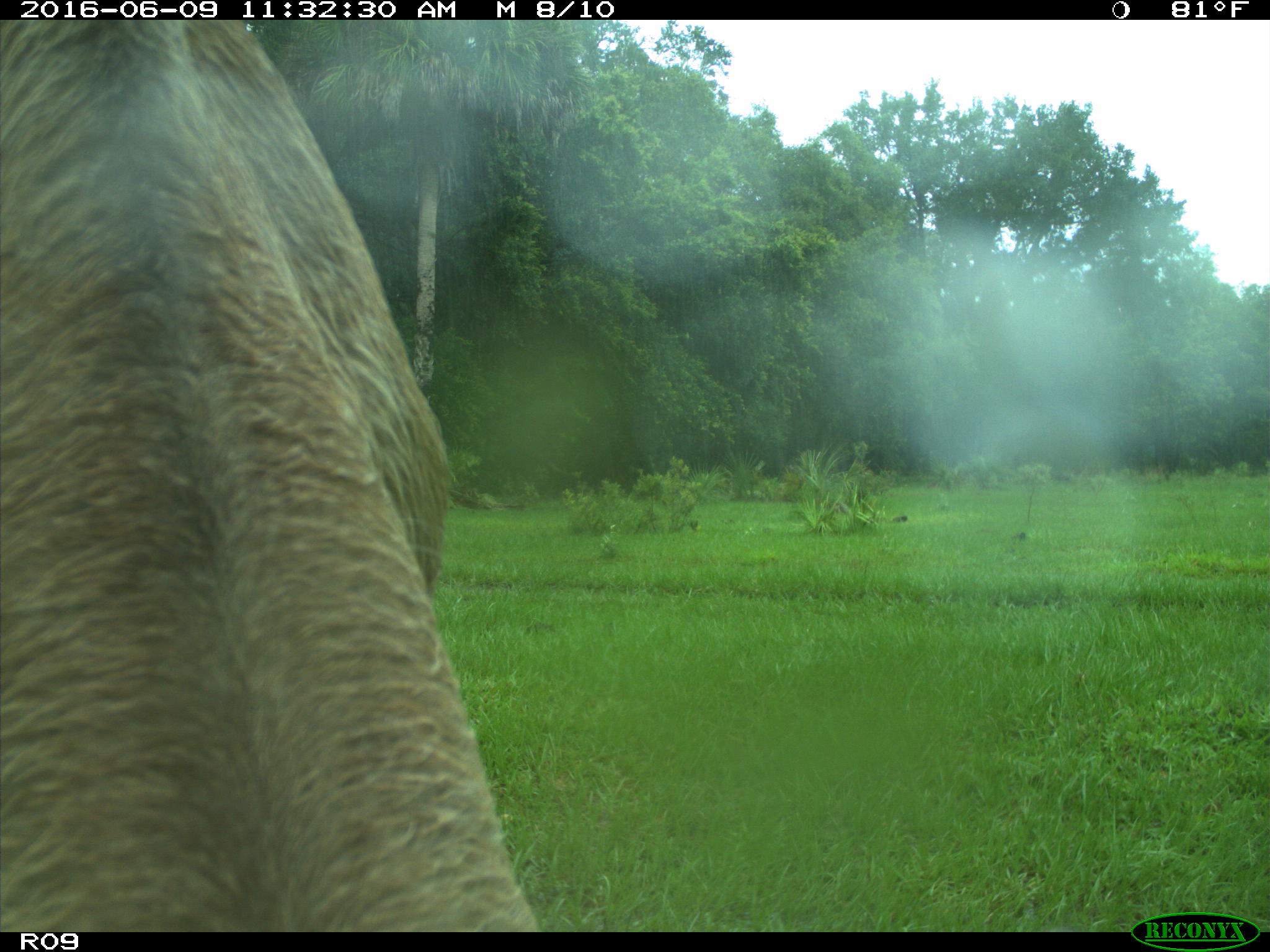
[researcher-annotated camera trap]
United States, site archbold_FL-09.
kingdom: Animalia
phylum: Chordata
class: Mammalia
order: Artiodactyla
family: Bovidae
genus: Bos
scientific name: Bos taurus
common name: domestic cow